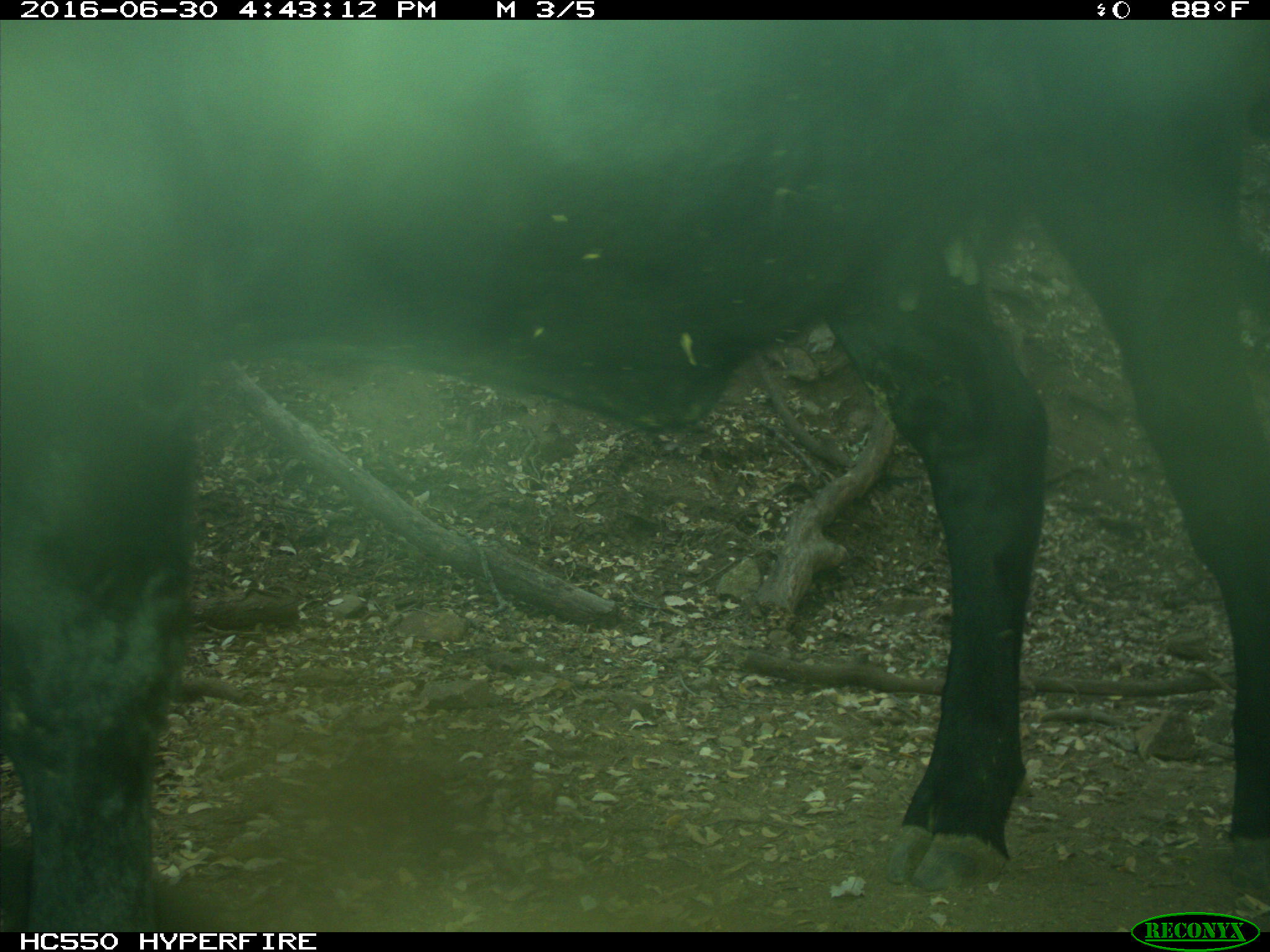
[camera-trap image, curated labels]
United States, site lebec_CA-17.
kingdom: Animalia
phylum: Chordata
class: Mammalia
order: Artiodactyla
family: Bovidae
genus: Bos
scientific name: Bos taurus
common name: domestic cow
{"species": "Bos taurus (domestic cow)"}